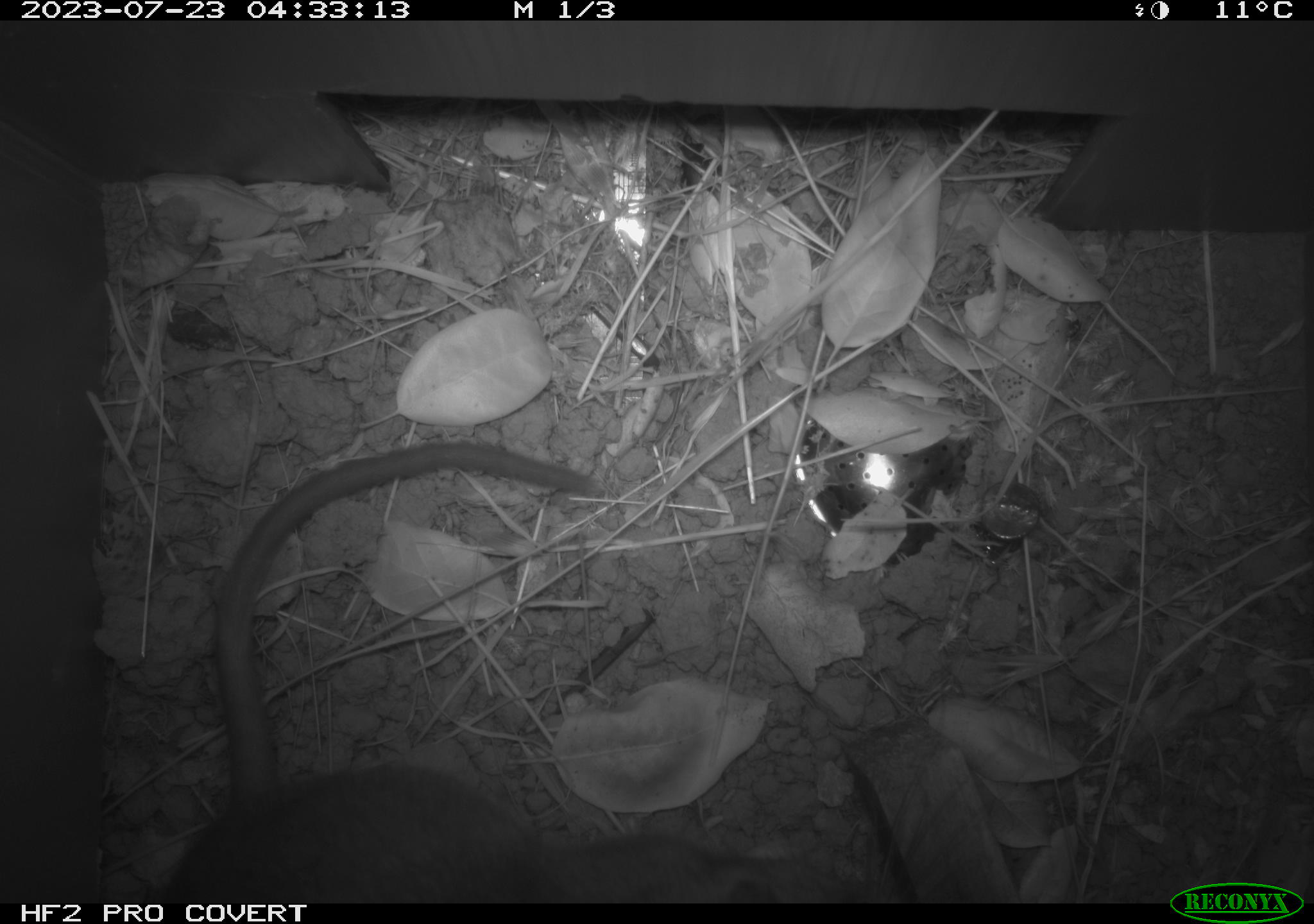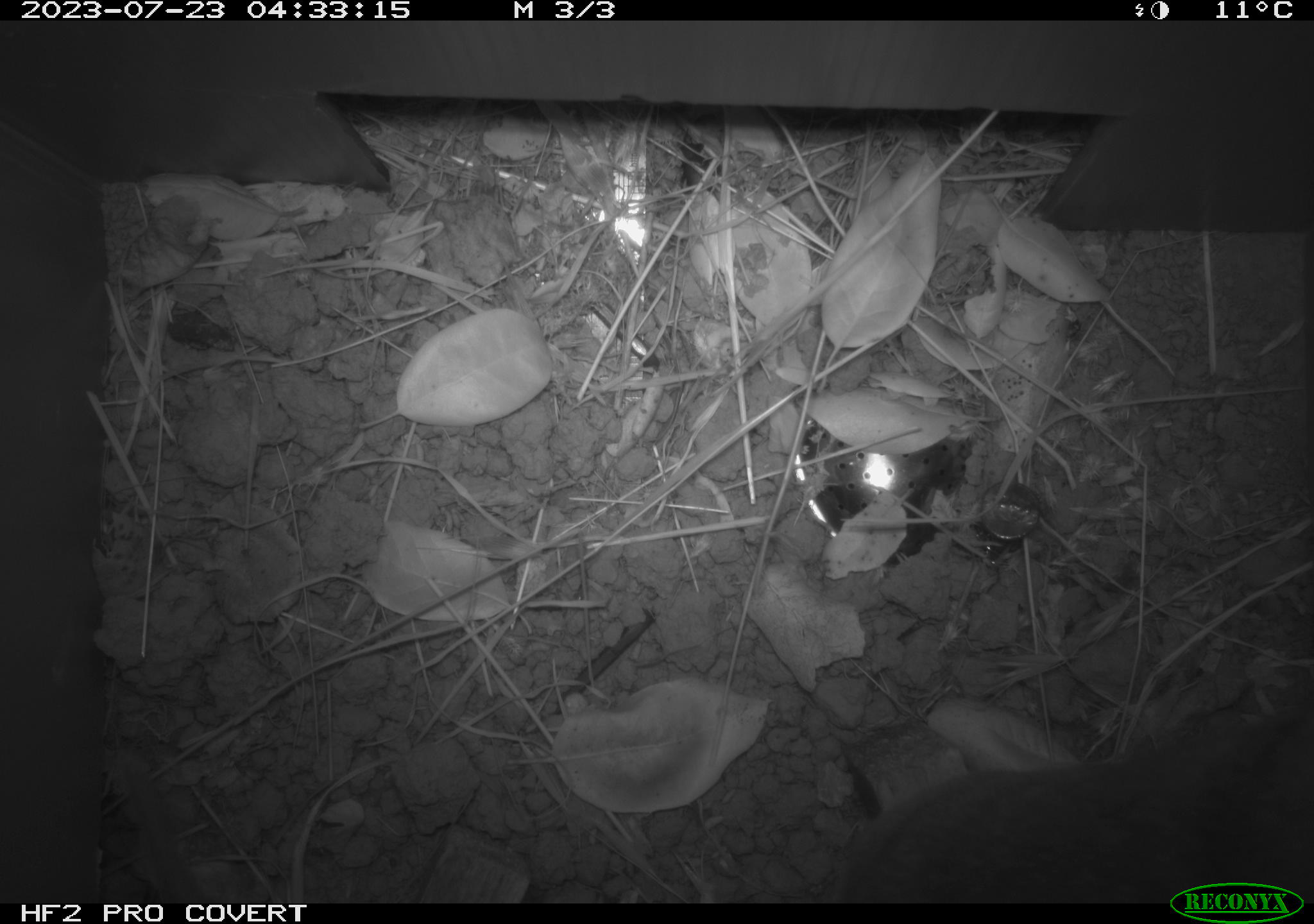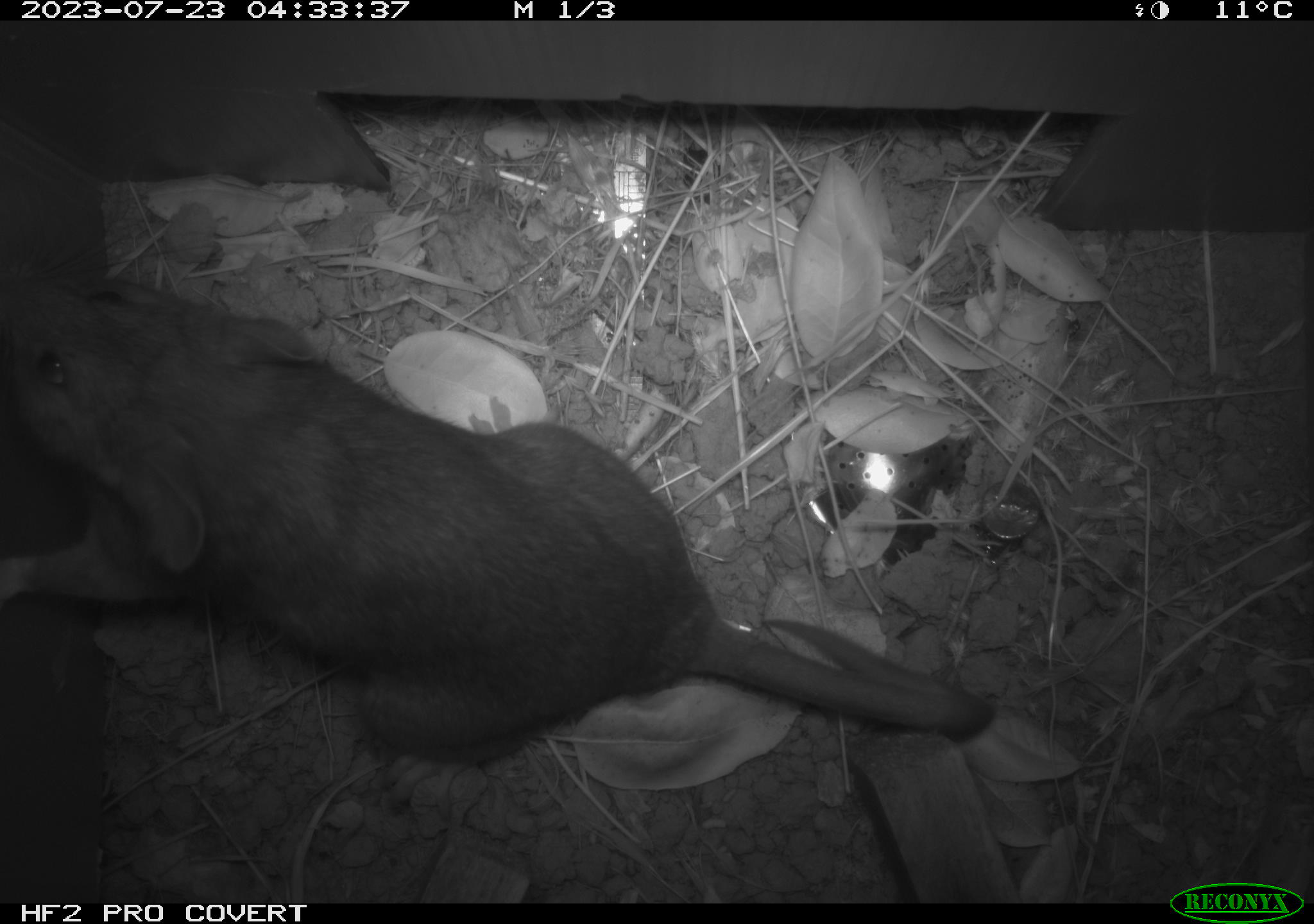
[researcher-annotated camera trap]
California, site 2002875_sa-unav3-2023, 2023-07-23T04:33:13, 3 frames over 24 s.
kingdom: Animalia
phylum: Chordata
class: Mammalia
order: Rodentia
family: Cricetidae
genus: Neotoma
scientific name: Neotoma fuscipes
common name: dusky-footed woodrat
Dusky-footed woodrat (Neotoma fuscipes).